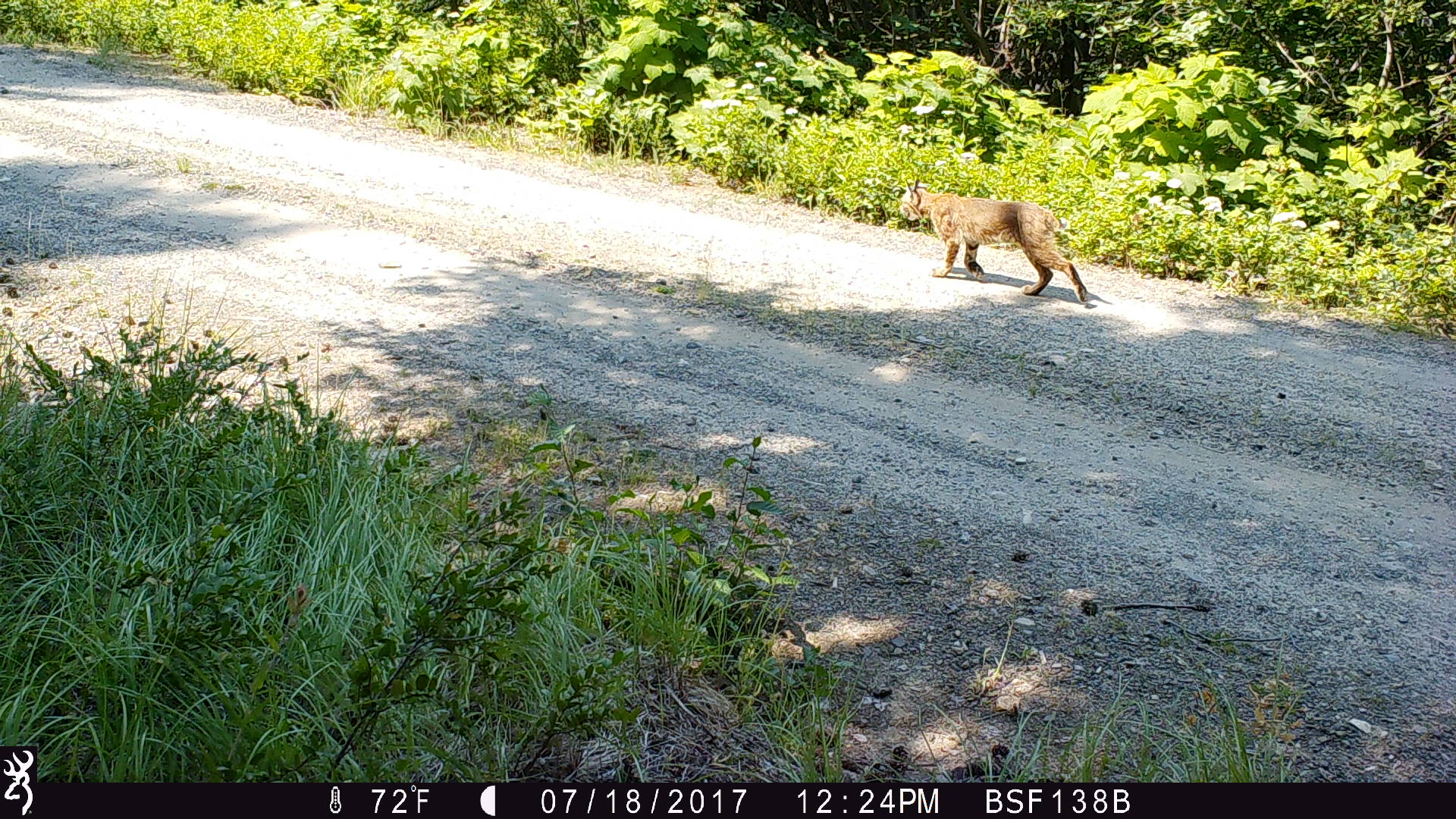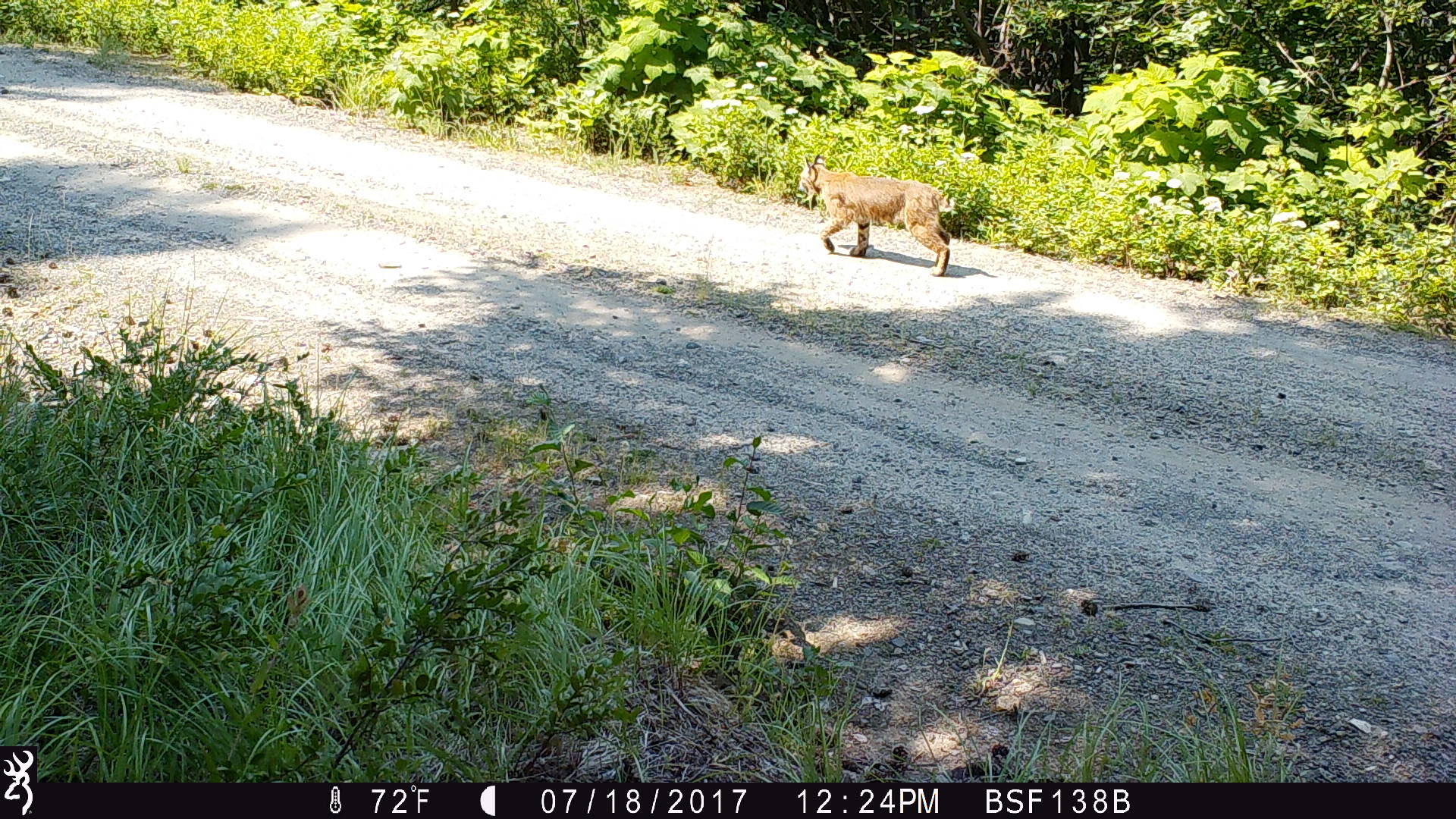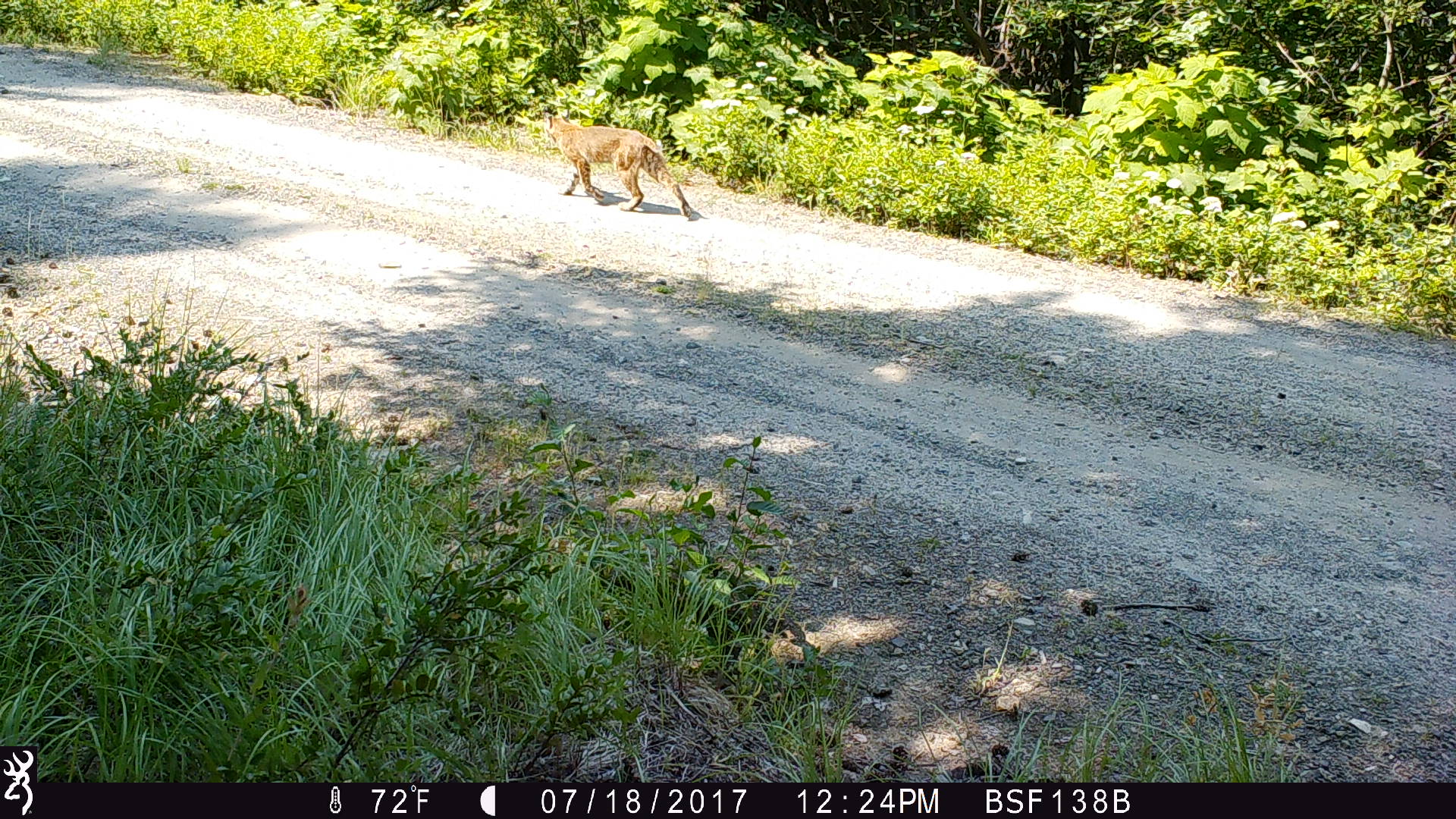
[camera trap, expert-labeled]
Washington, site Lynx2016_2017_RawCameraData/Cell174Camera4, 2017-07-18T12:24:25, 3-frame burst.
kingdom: Animalia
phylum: Chordata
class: Mammalia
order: Carnivora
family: Felidae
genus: Lynx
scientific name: Lynx rufus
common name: bobcat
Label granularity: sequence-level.